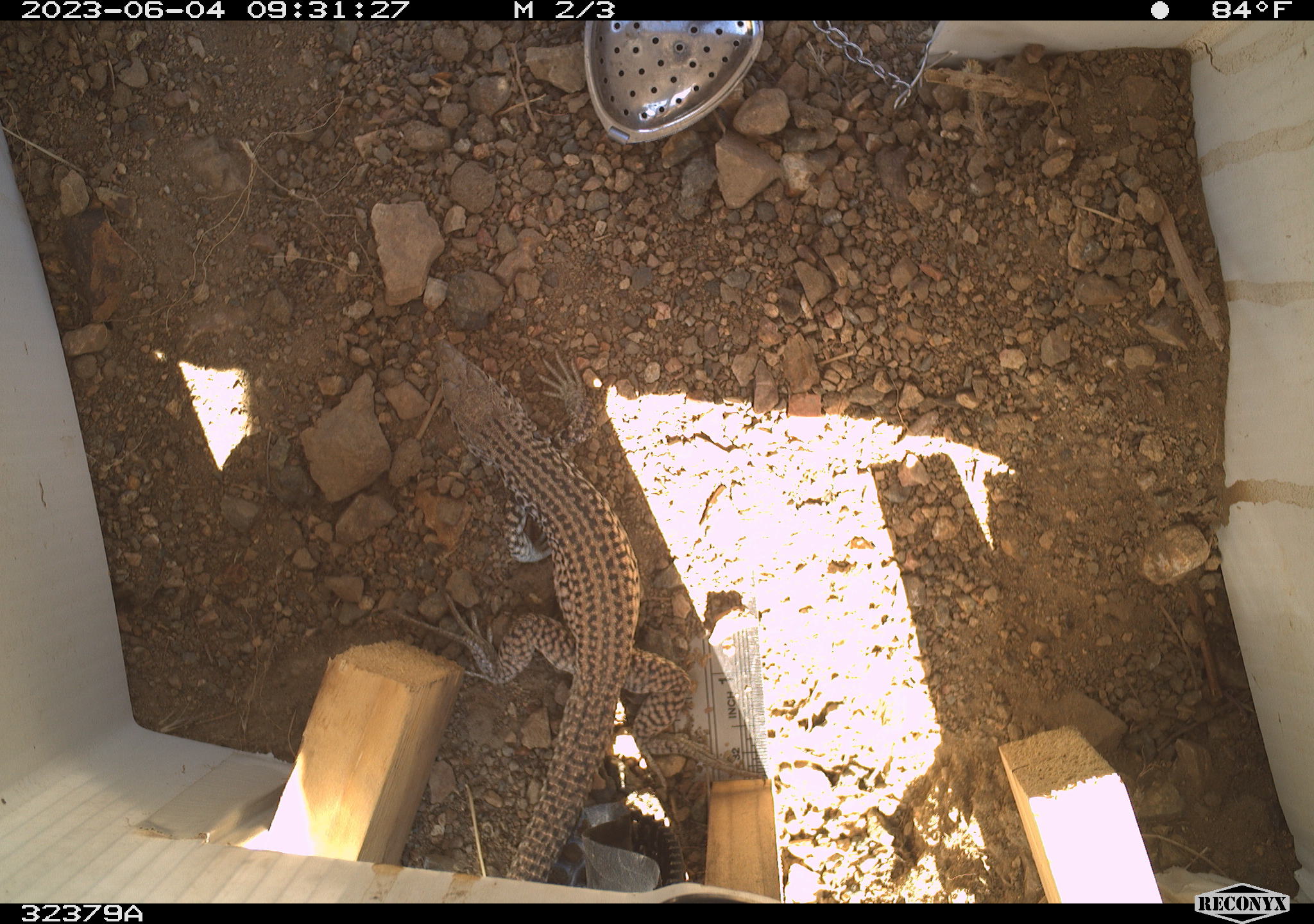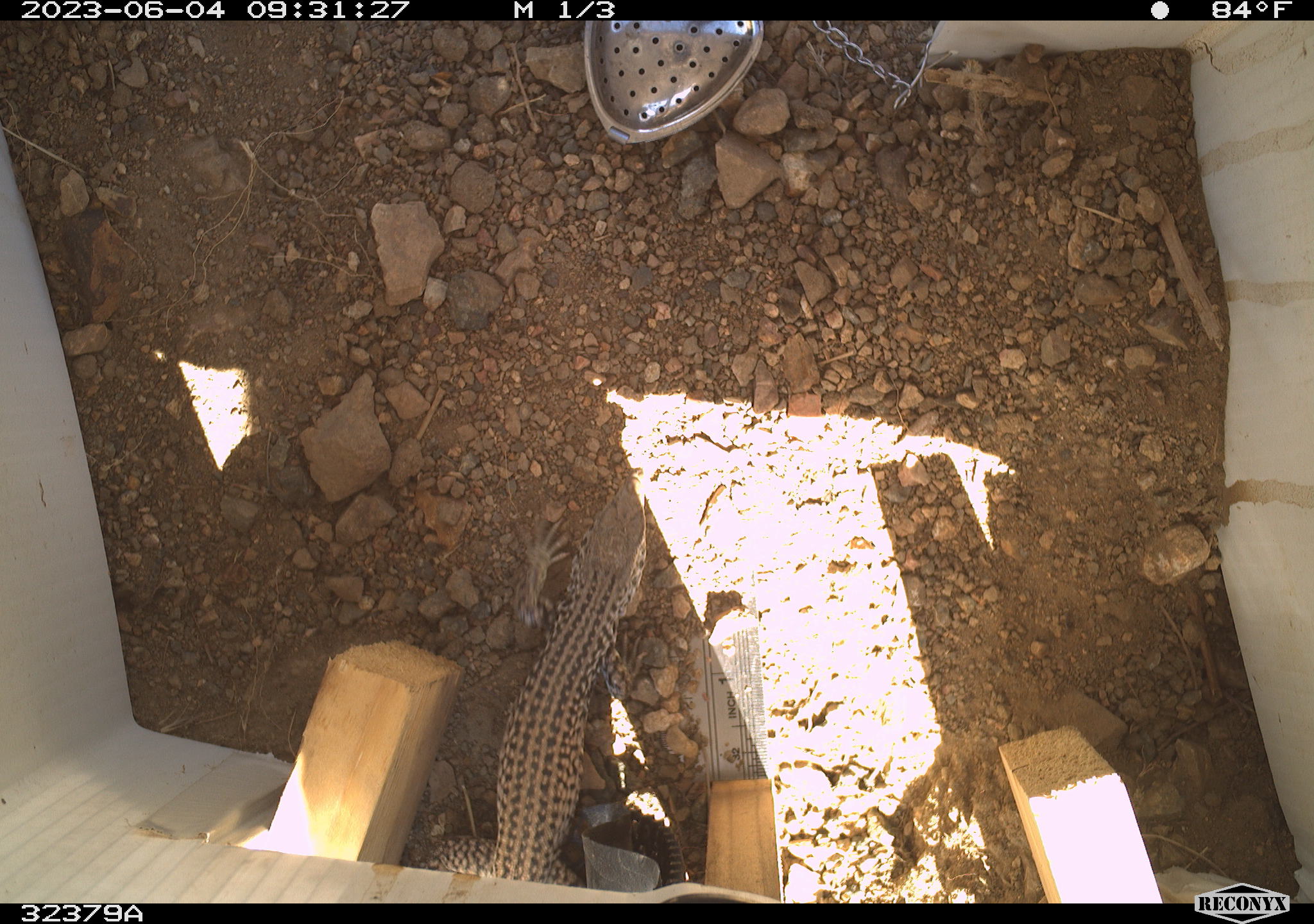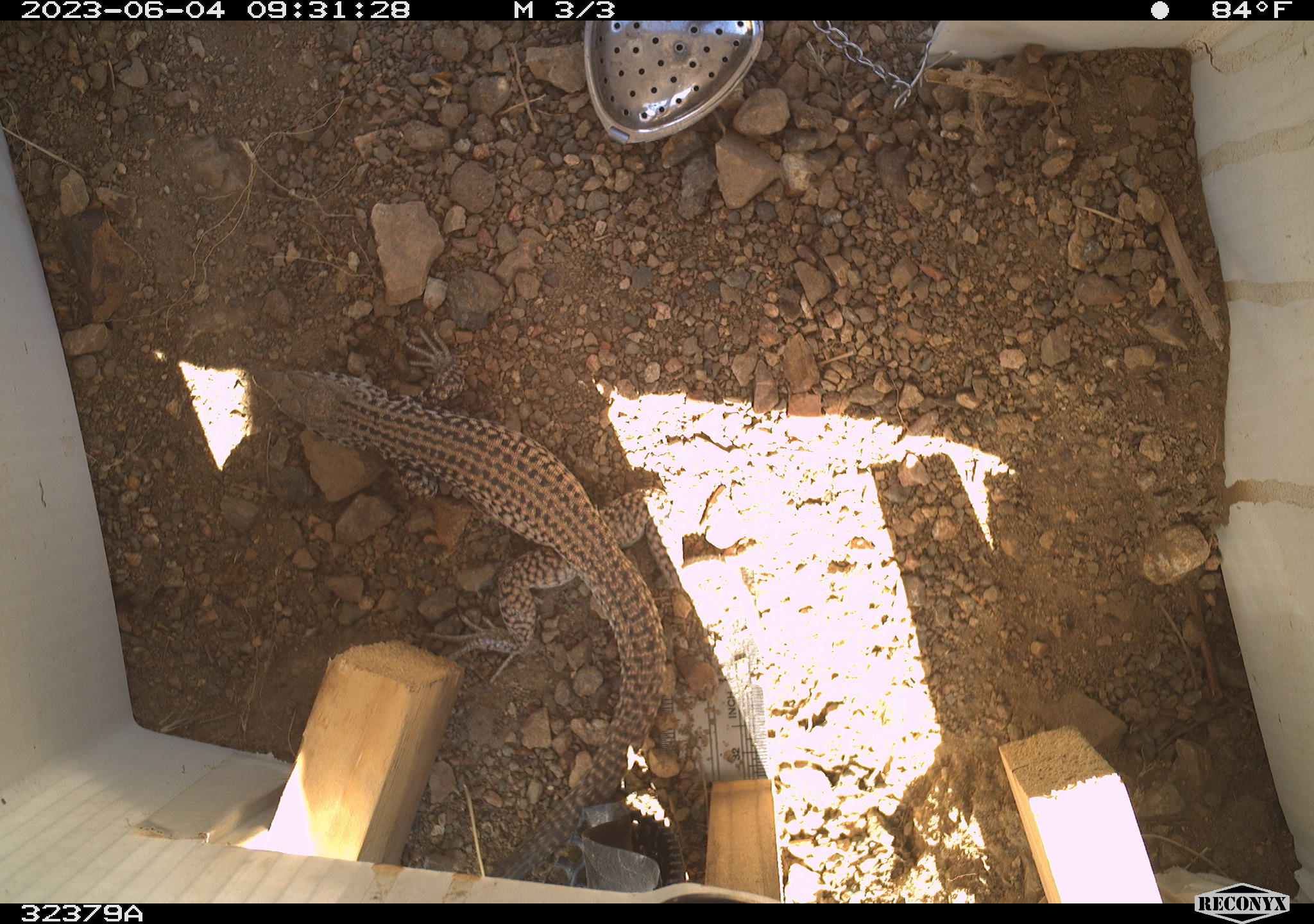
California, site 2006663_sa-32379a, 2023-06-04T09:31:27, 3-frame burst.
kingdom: Animalia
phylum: Chordata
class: Reptilia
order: Squamata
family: Teiidae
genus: Aspidoscelis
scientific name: Aspidoscelis tigris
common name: western whiptail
Western whiptail (Aspidoscelis tigris).